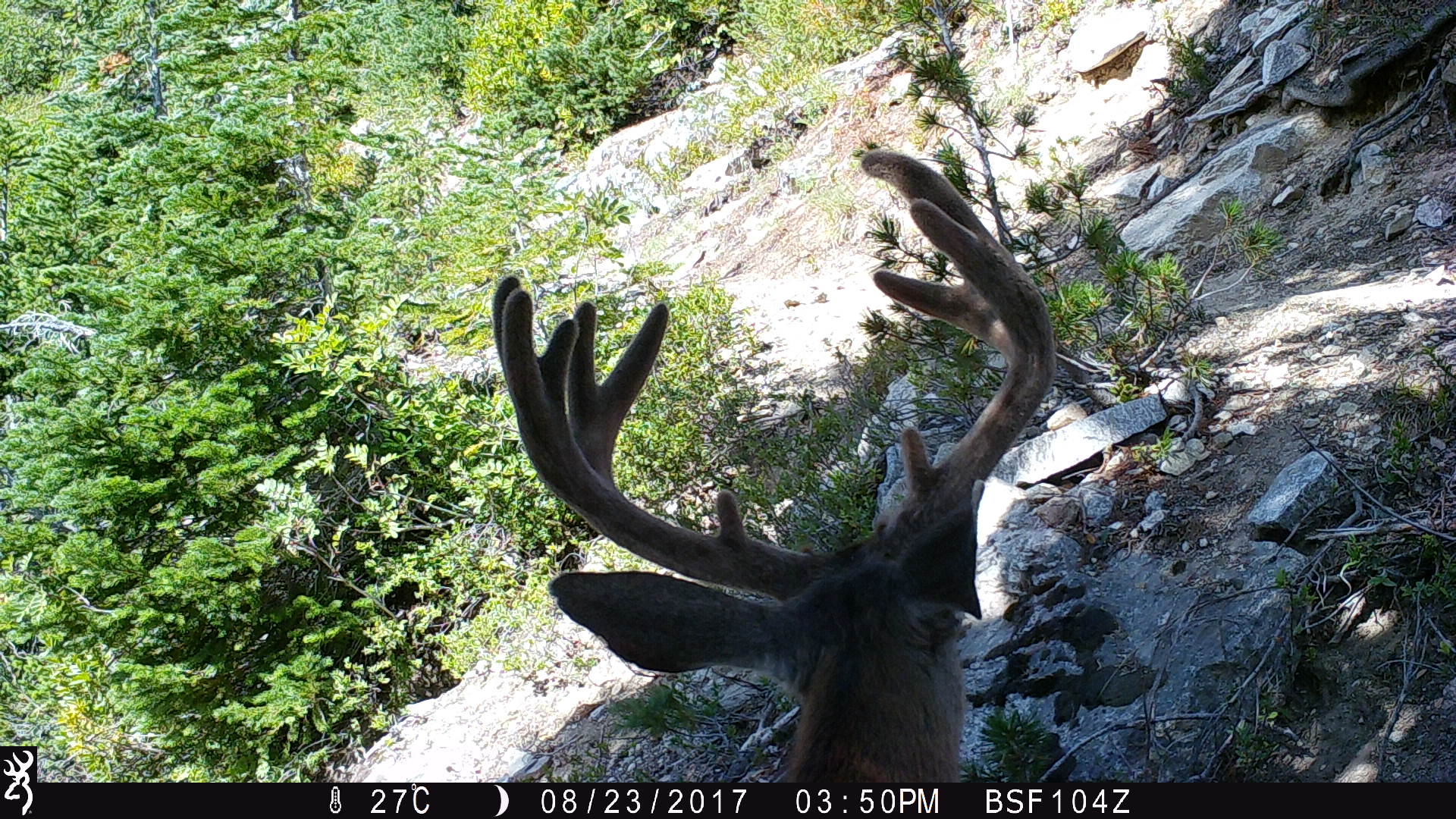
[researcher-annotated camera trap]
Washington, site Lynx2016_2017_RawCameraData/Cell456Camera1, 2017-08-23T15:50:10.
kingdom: Animalia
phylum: Chordata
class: Mammalia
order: Artiodactyla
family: Cervidae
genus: Odocoileus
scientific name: Odocoileus hemionus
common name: mule deer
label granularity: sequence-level